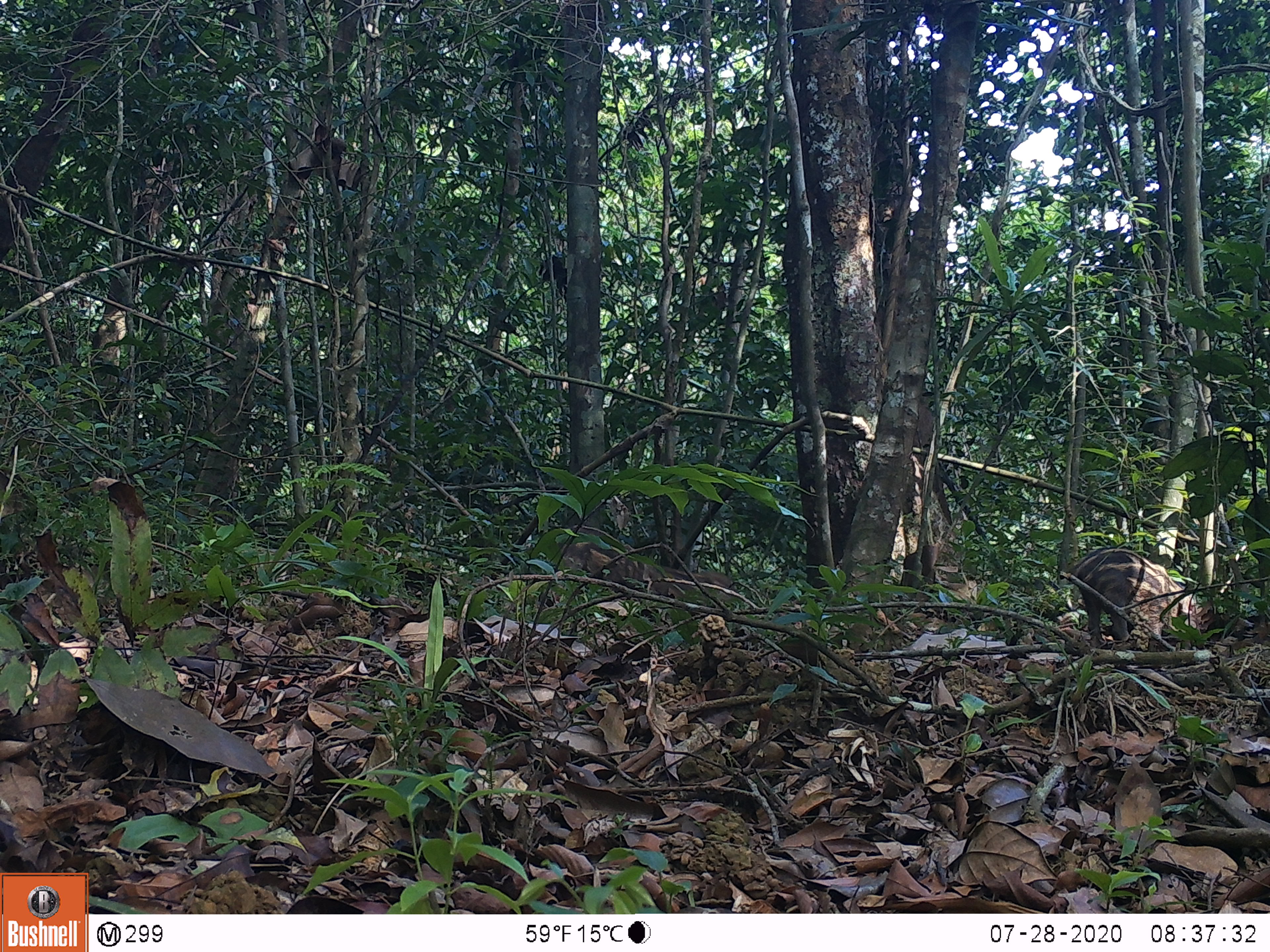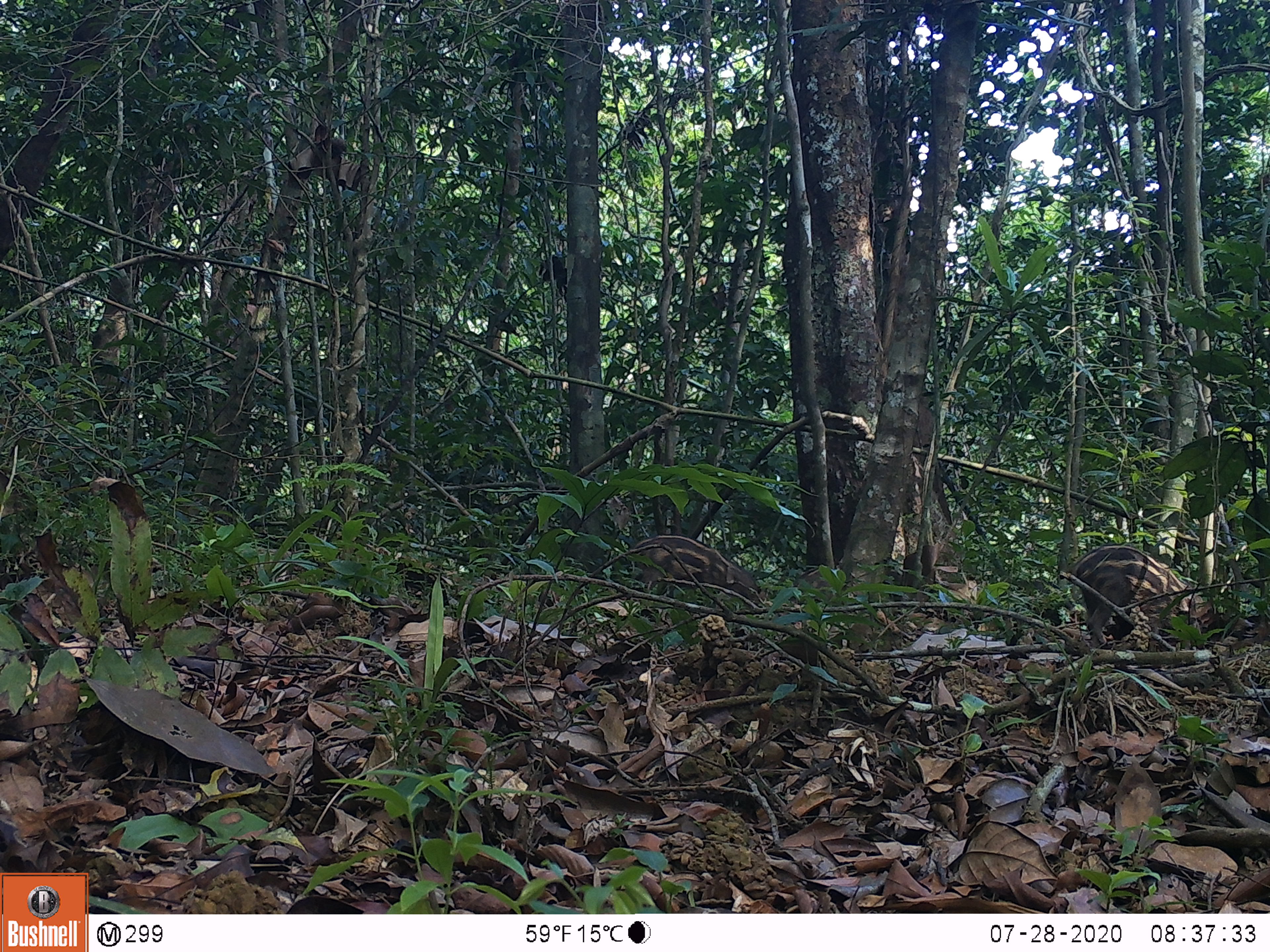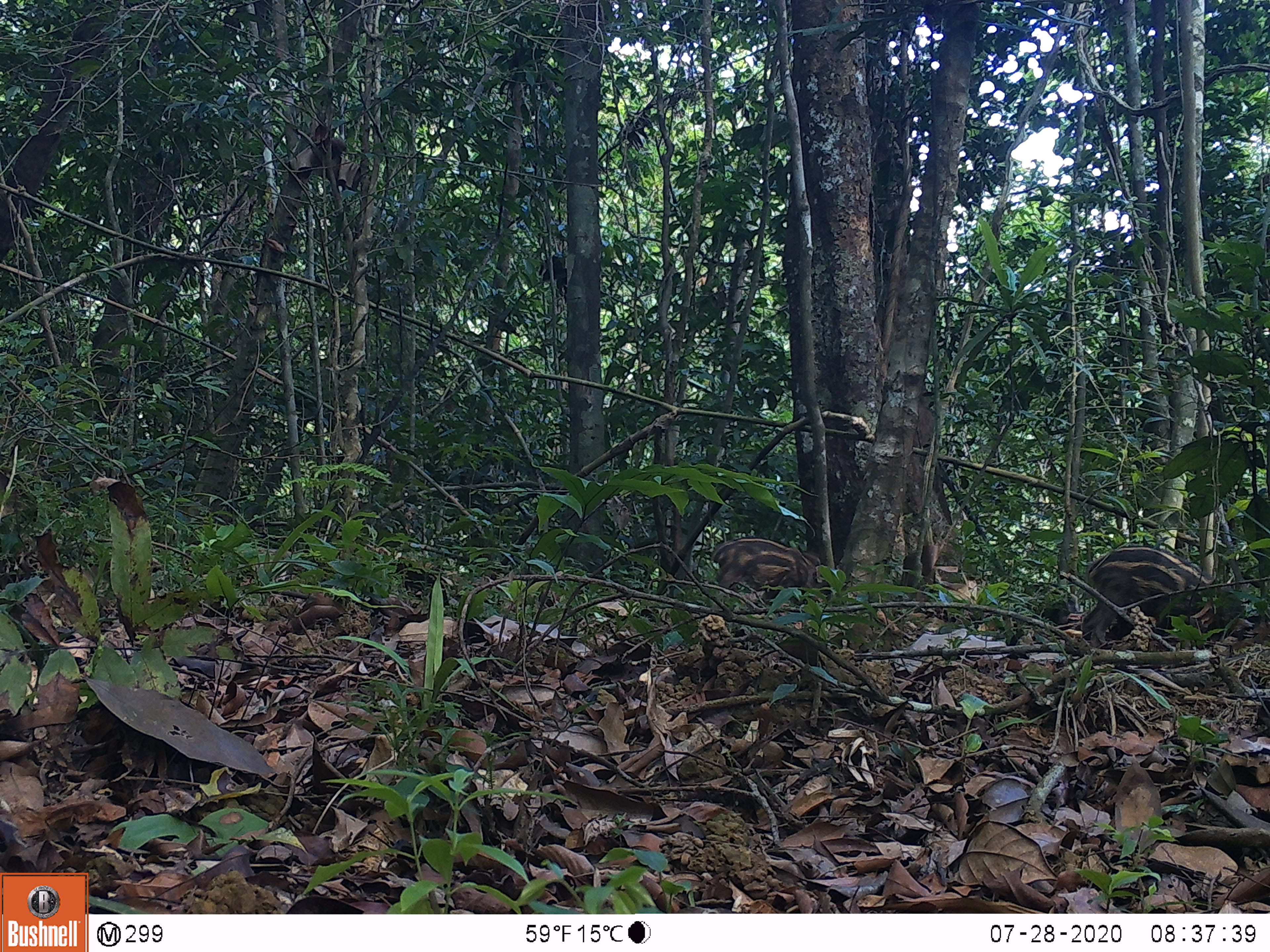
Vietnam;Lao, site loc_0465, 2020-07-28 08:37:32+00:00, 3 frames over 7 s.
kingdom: Animalia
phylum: Chordata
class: Mammalia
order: Artiodactyla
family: Suidae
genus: Sus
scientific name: Sus scrofa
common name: eurasian wild pig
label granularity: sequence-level